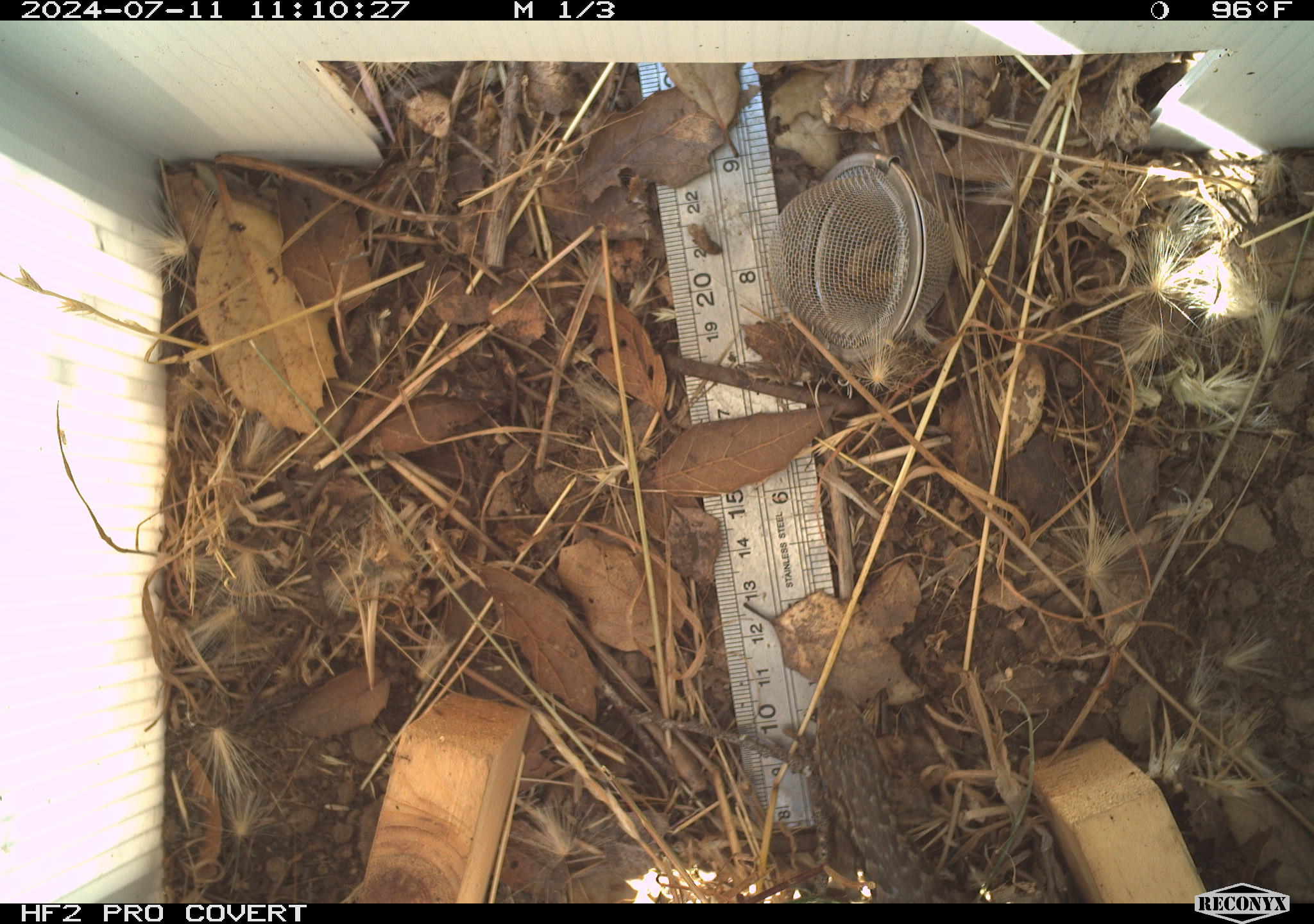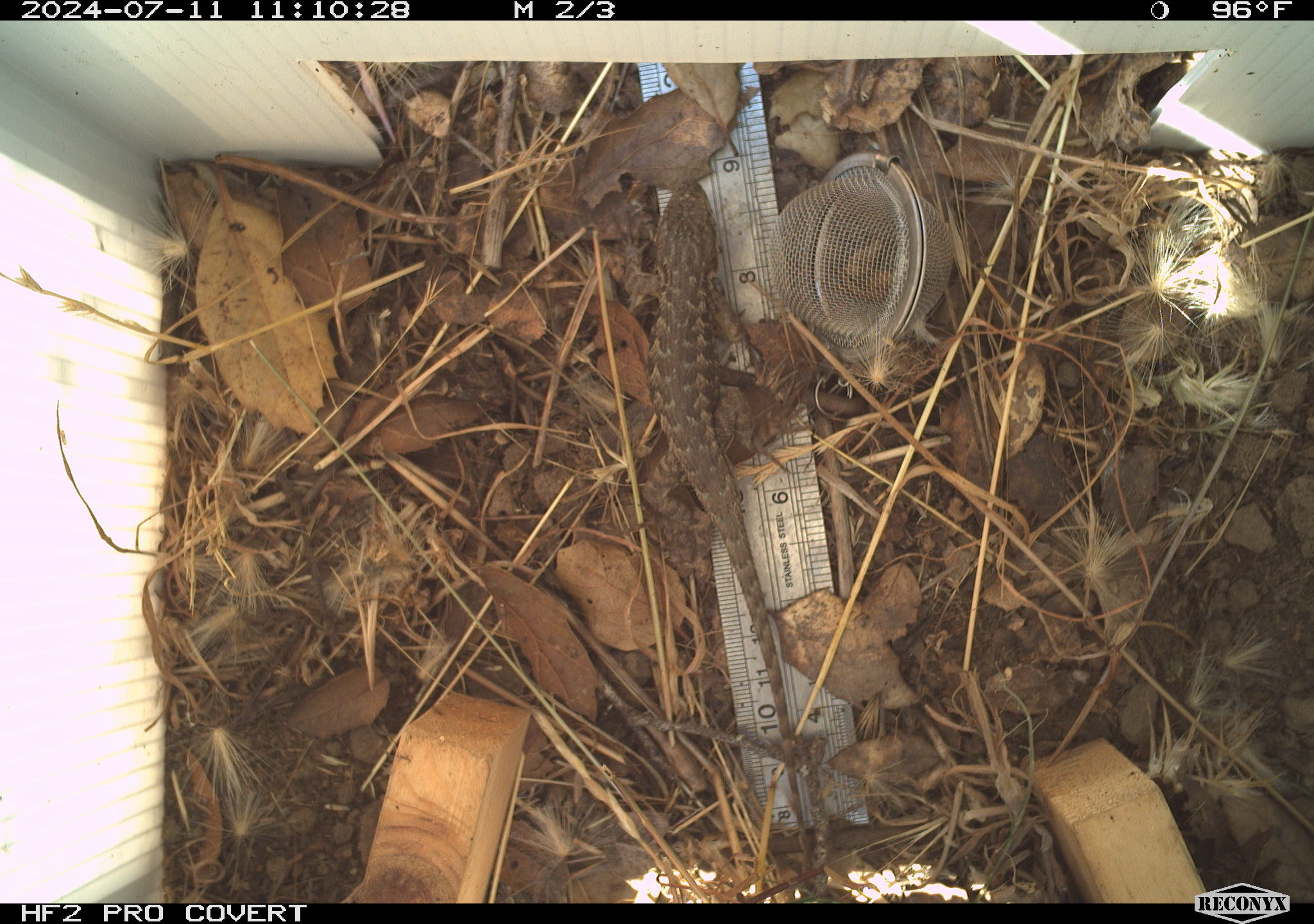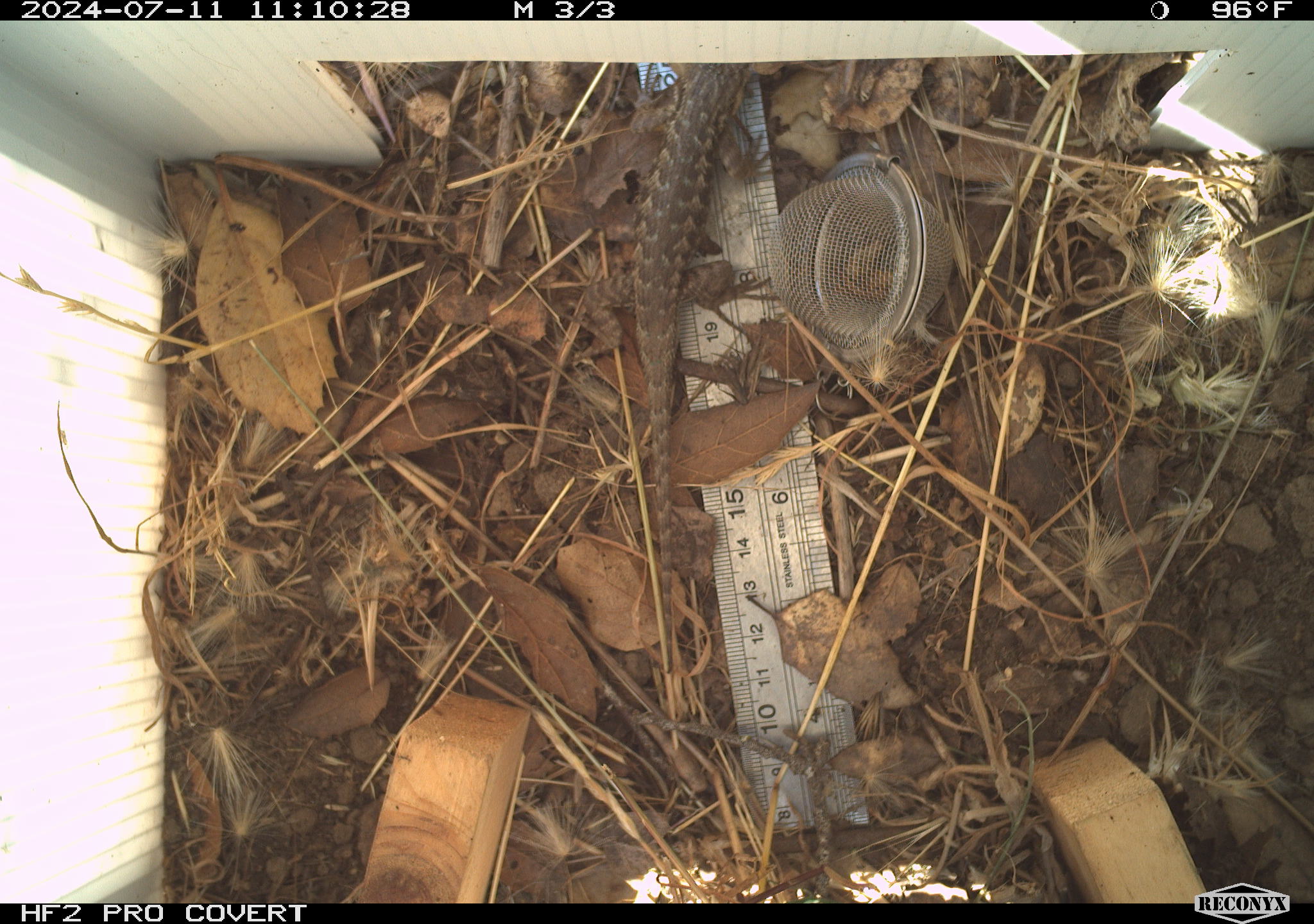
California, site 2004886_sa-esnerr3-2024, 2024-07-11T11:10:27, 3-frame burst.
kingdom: Animalia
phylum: Chordata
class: Reptilia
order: Squamata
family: Phrynosomatidae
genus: Sceloporus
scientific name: Sceloporus occidentalis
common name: western fence lizard